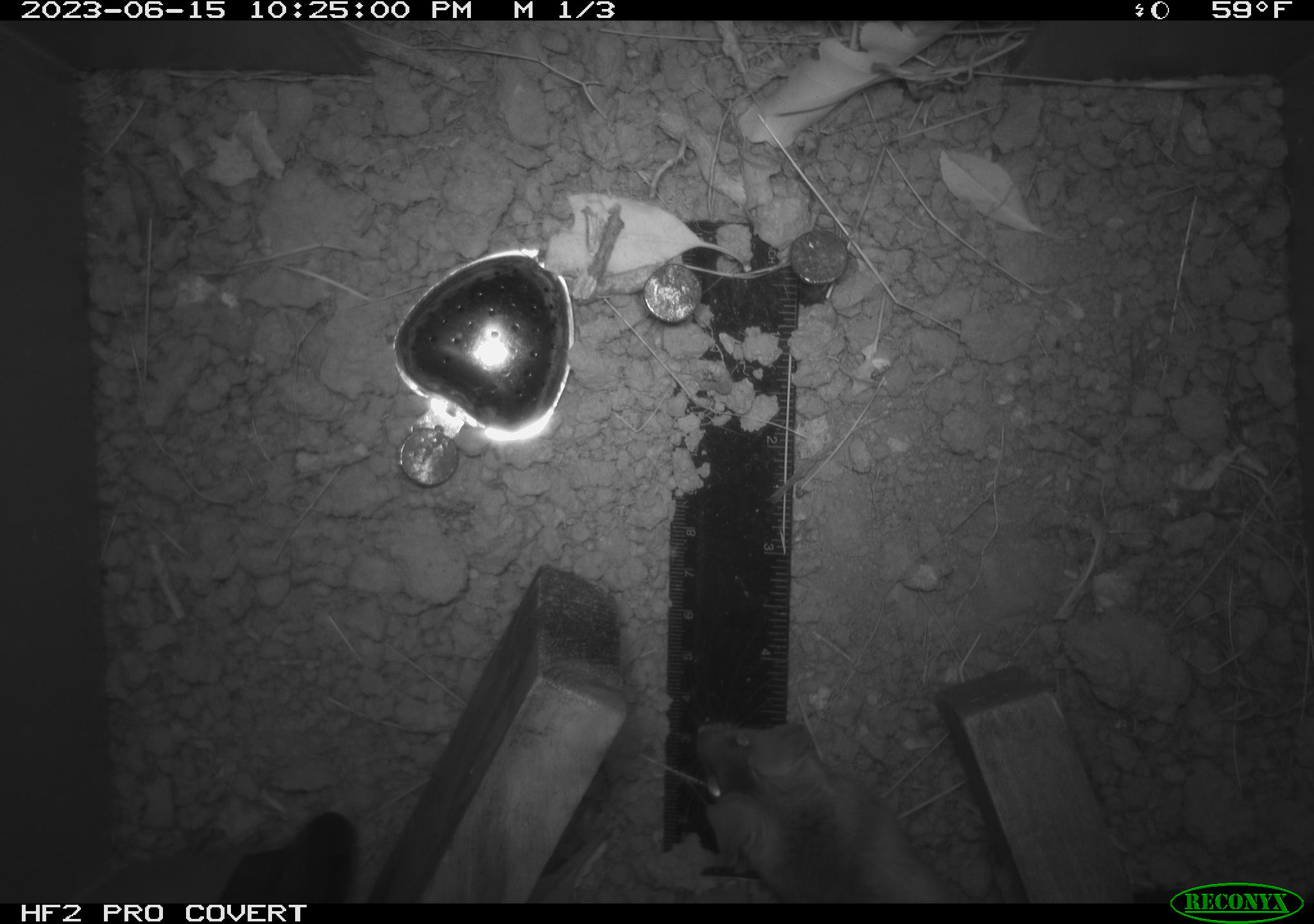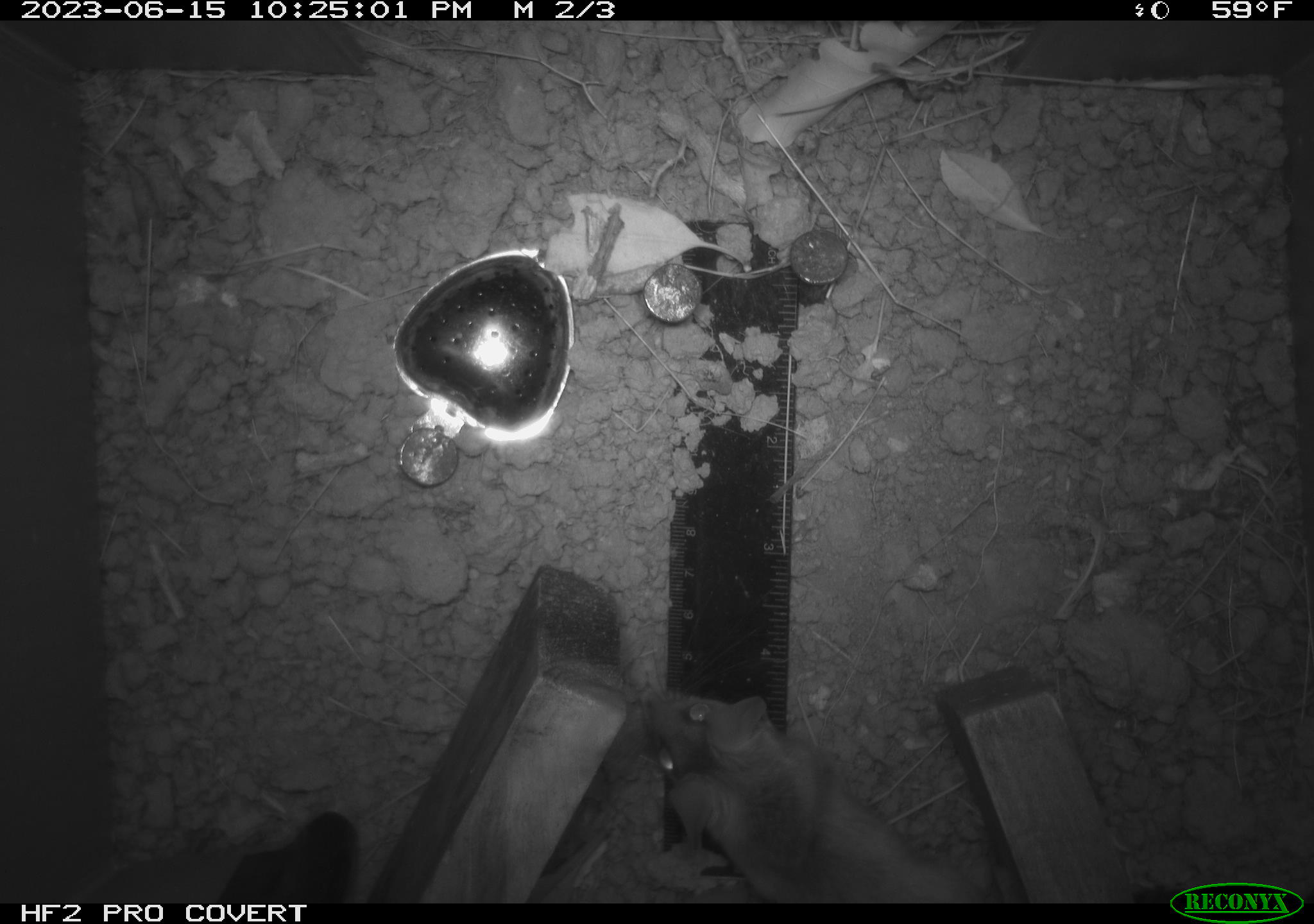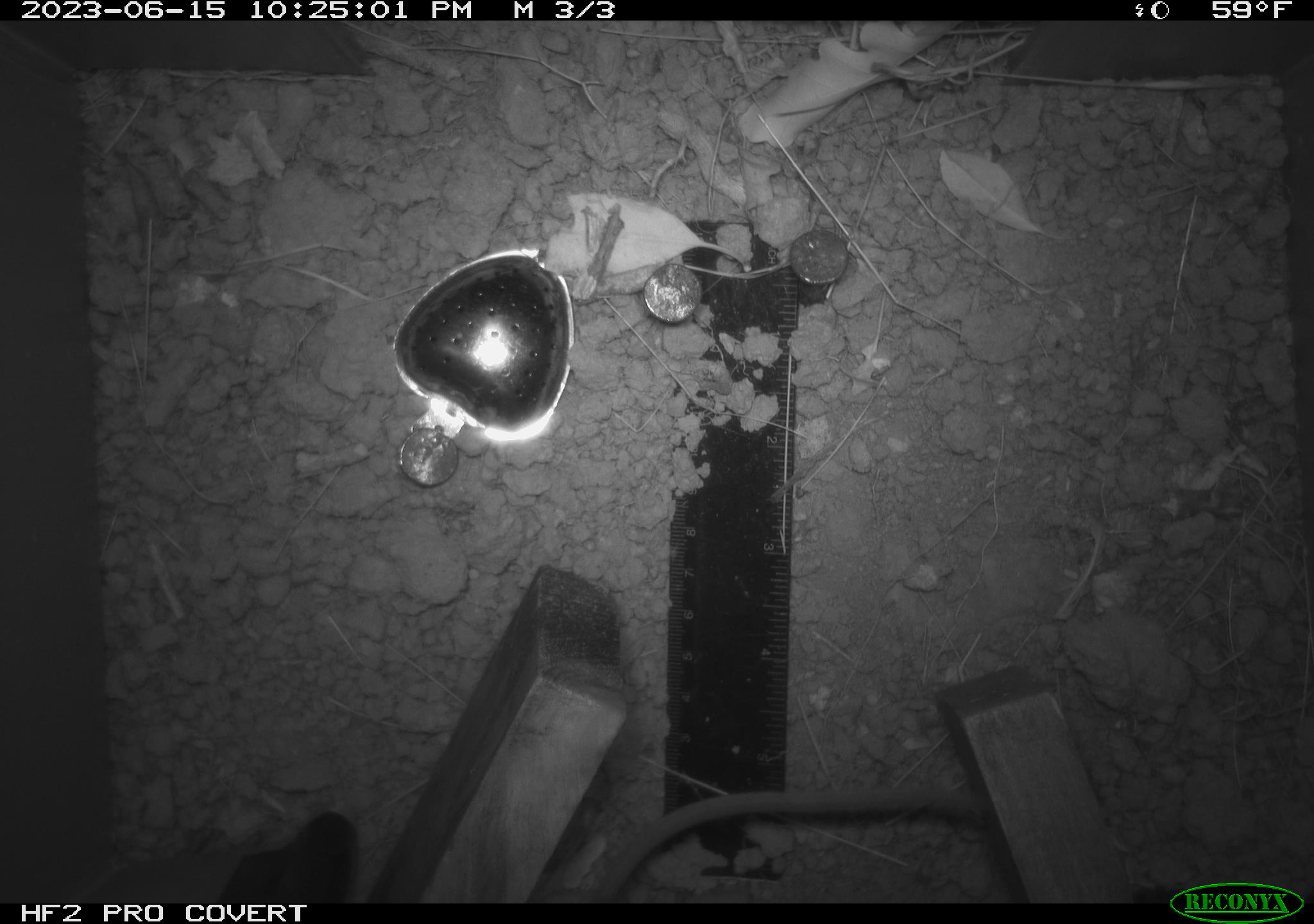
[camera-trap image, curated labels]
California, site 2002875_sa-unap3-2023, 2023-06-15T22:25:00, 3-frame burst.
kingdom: Animalia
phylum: Chordata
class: Mammalia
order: Rodentia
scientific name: Rodentia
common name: mouse species